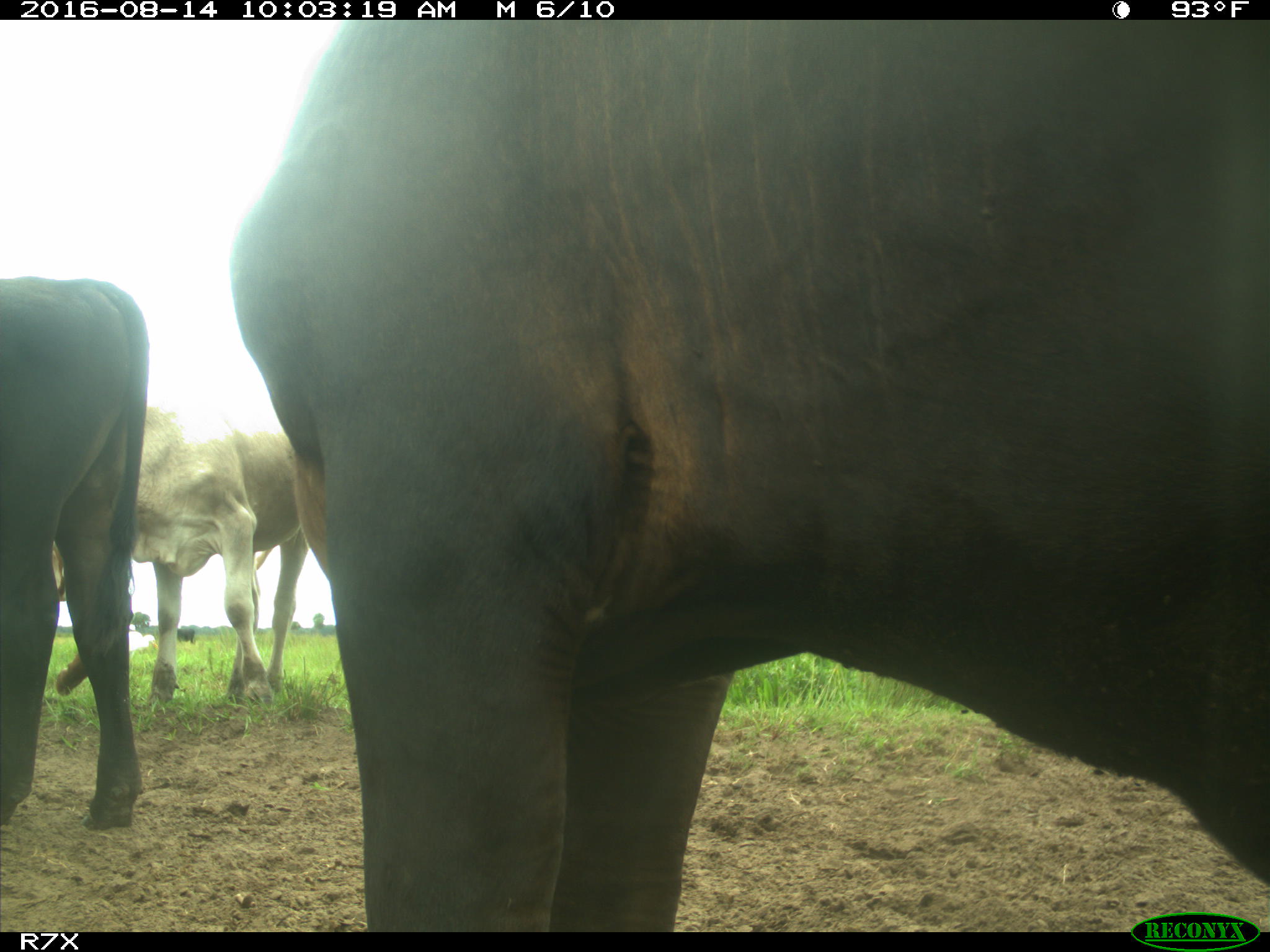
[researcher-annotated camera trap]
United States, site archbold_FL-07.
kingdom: Animalia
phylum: Chordata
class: Mammalia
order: Artiodactyla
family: Bovidae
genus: Bos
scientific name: Bos taurus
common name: domestic cow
Bos taurus (domestic cow).